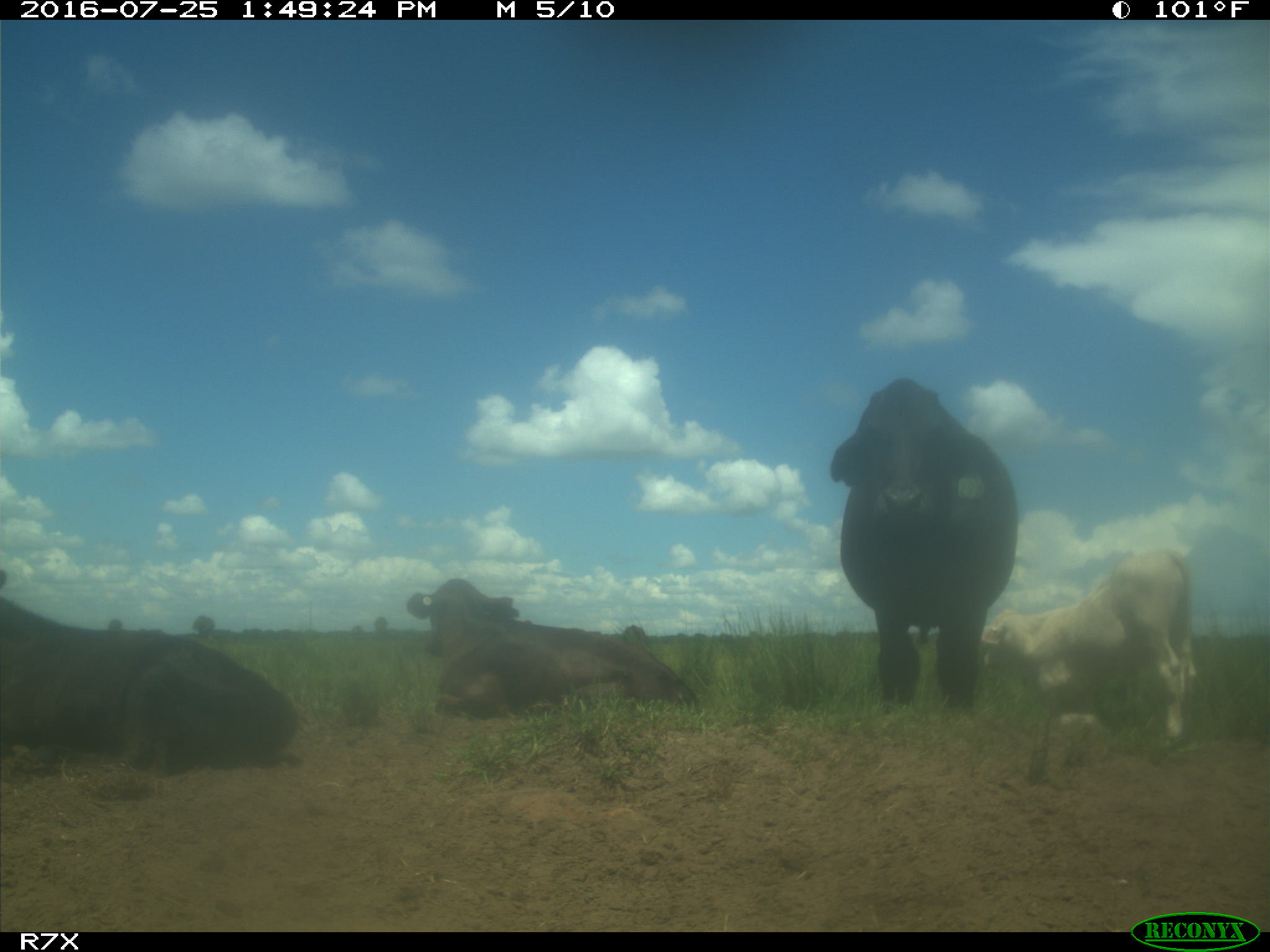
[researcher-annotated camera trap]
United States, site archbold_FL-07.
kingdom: Animalia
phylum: Chordata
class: Mammalia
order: Artiodactyla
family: Bovidae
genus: Bos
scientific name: Bos taurus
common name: domestic cow